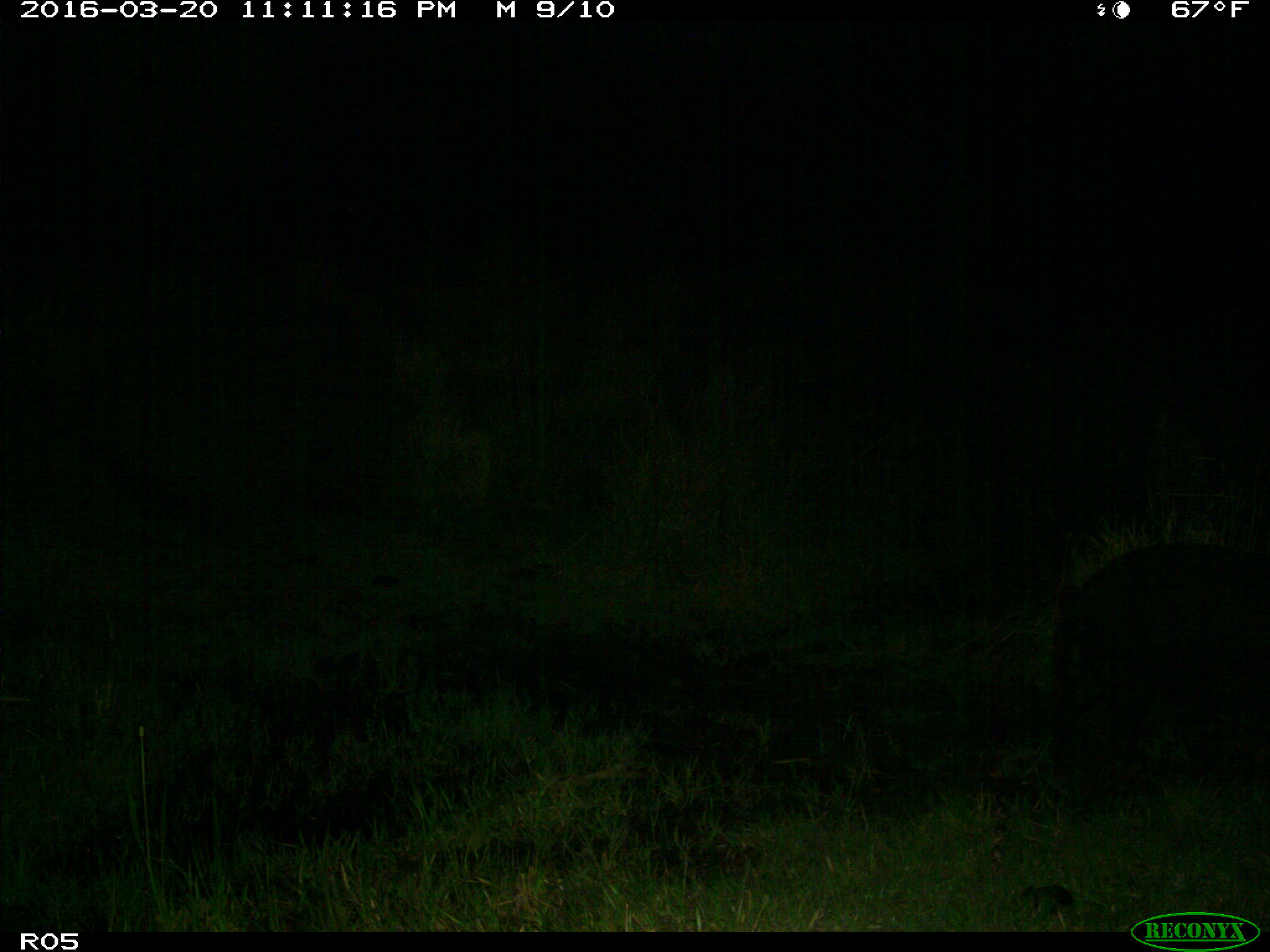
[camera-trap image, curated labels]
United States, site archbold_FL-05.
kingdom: Animalia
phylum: Chordata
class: Mammalia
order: Artiodactyla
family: Suidae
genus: Sus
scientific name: Sus scrofa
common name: wild boar